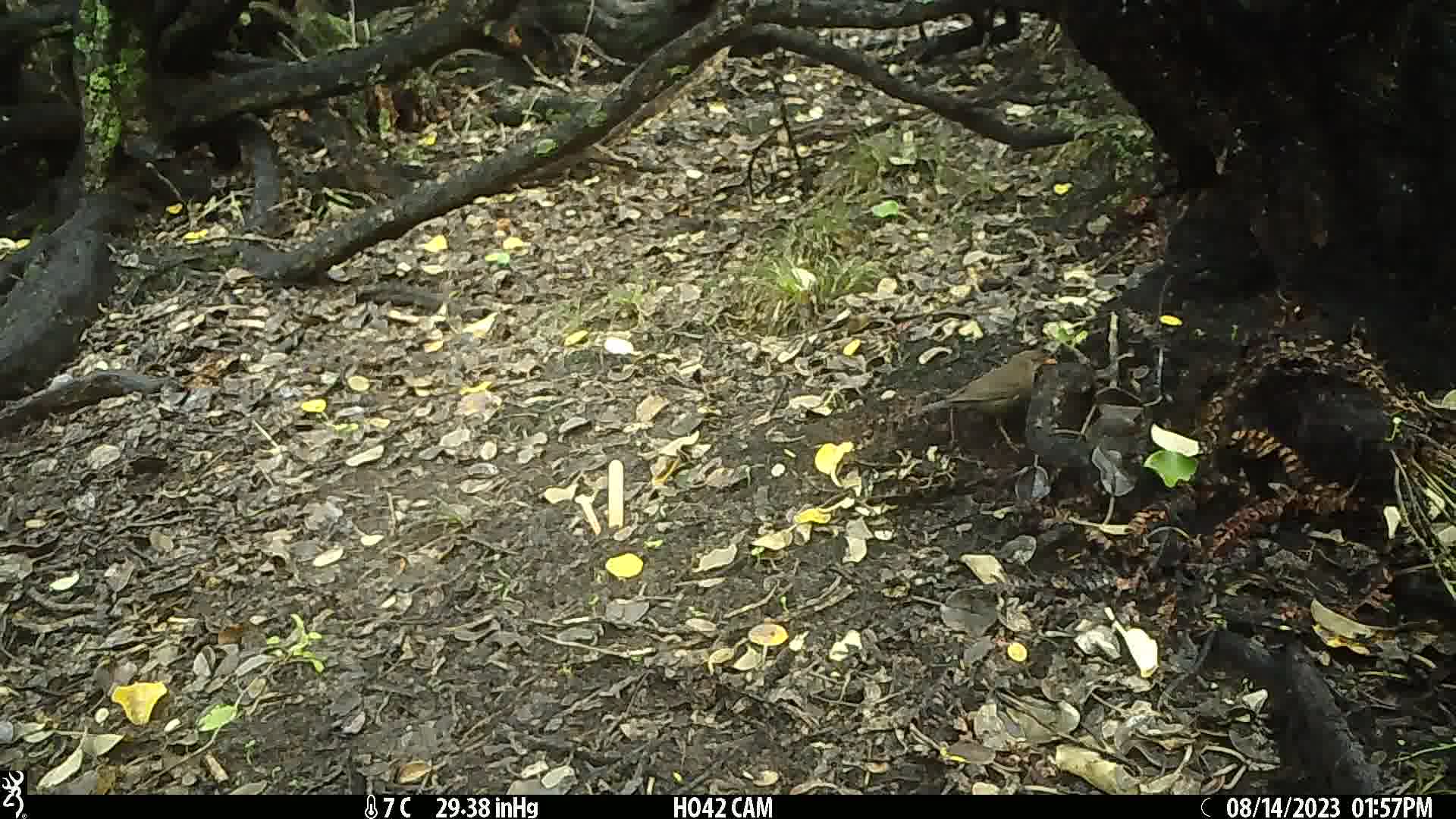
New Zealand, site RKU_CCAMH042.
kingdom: Animalia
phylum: Chordata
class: Aves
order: Passeriformes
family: Turdidae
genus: Turdus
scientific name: Turdus merula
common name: eurasian blackbird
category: blackbird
Blackbird (eurasian blackbird) (Turdus merula).